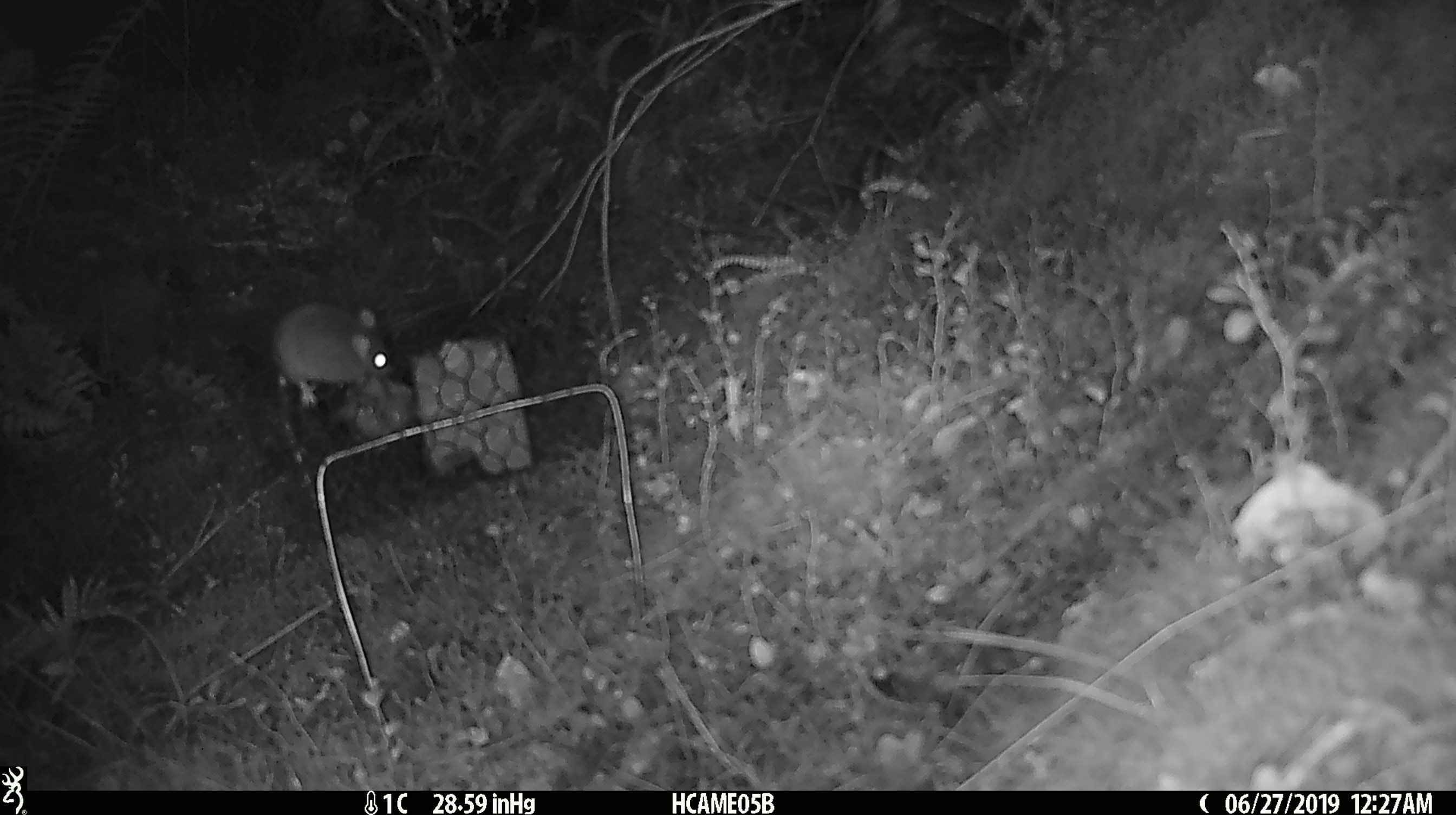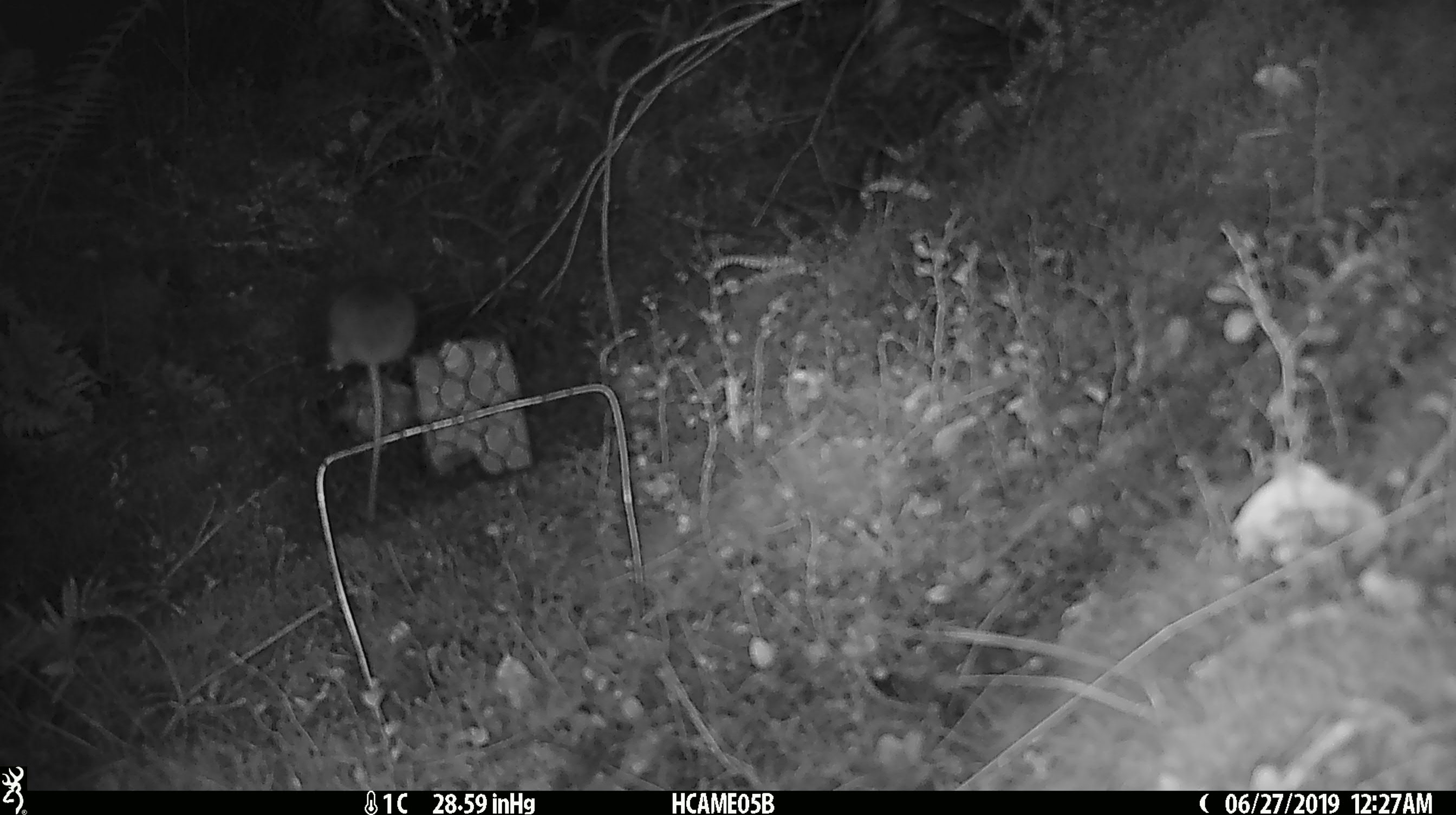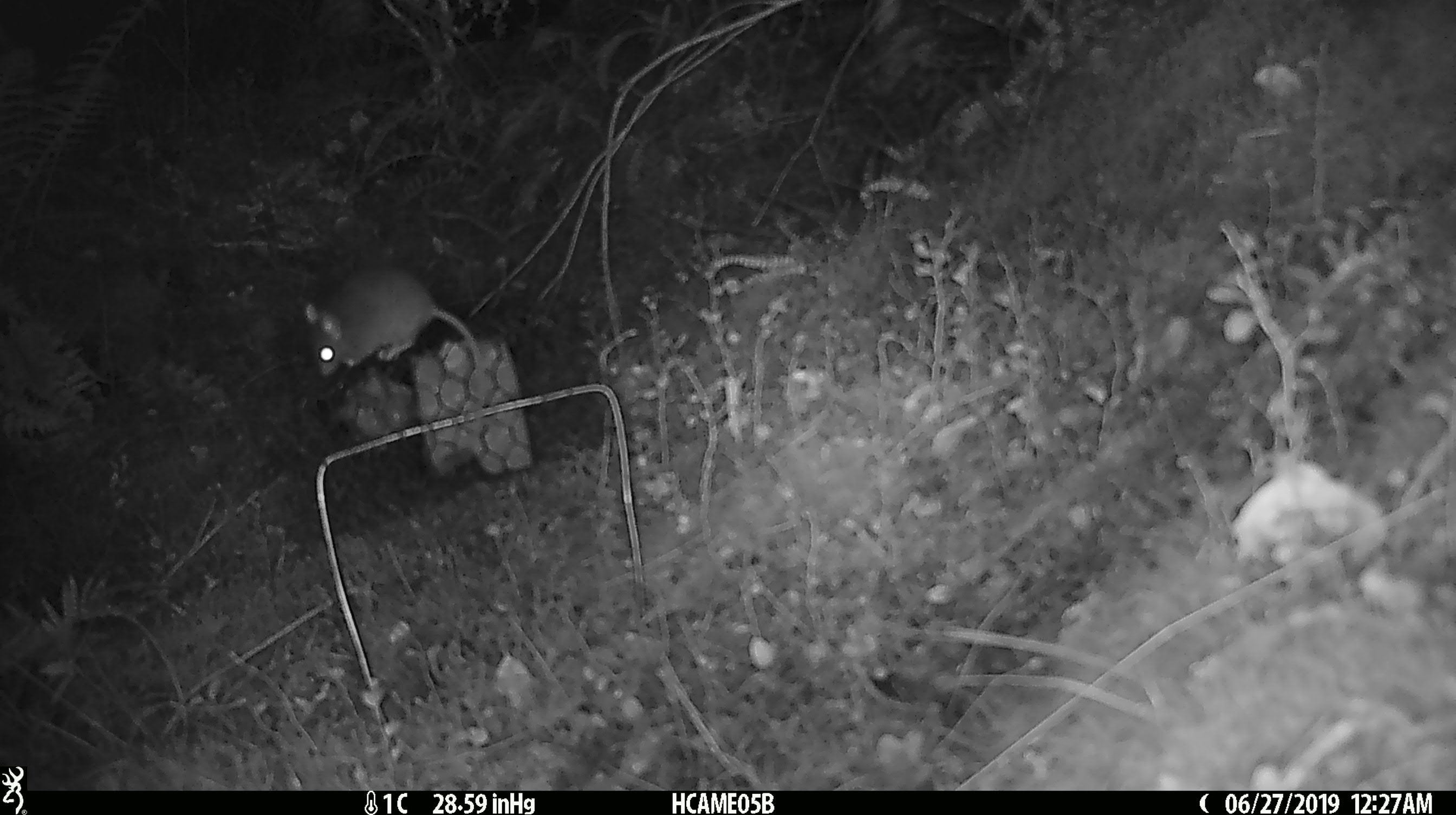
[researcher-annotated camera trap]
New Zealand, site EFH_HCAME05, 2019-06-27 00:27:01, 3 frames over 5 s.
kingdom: Animalia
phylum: Chordata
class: Mammalia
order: Rodentia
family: Muridae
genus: Mus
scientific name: Mus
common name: mouse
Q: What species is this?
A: Mouse (Mus).